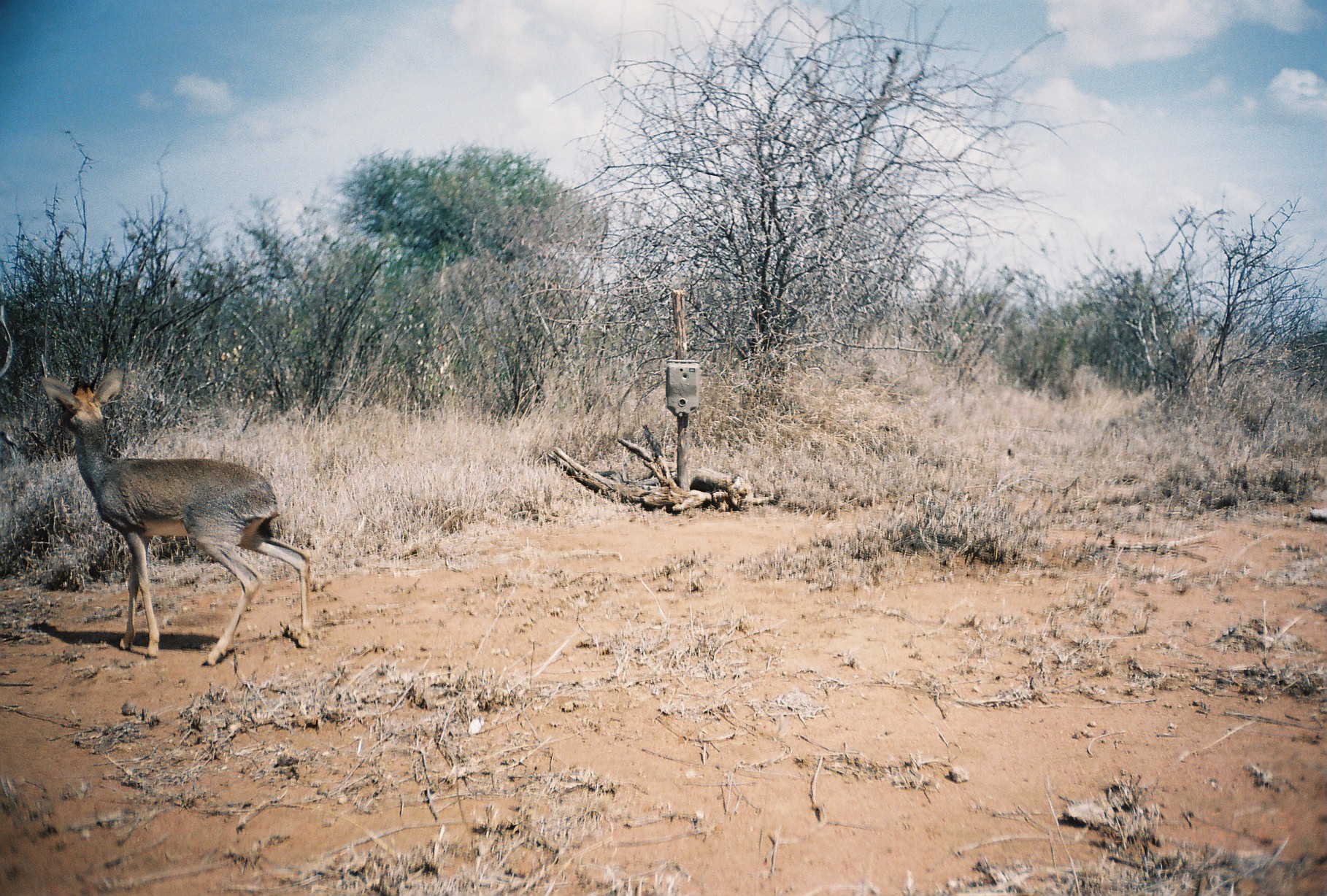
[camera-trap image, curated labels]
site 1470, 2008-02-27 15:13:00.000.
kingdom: Animalia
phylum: Chordata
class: Mammalia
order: Artiodactyla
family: Bovidae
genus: Madoqua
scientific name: Madoqua guentheri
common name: günther's dik-dik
Madoqua guentheri (günther's dik-dik), count 1.